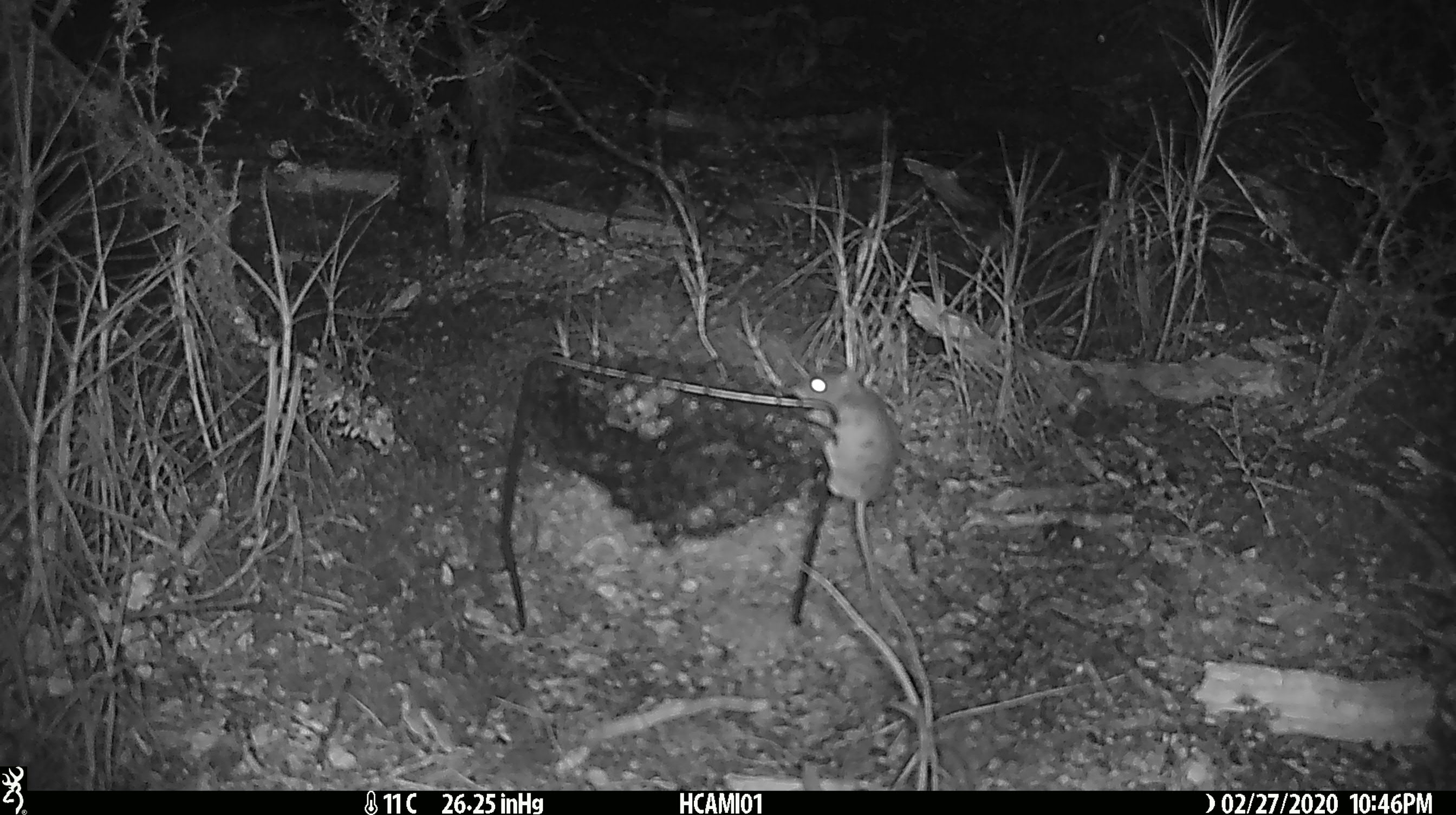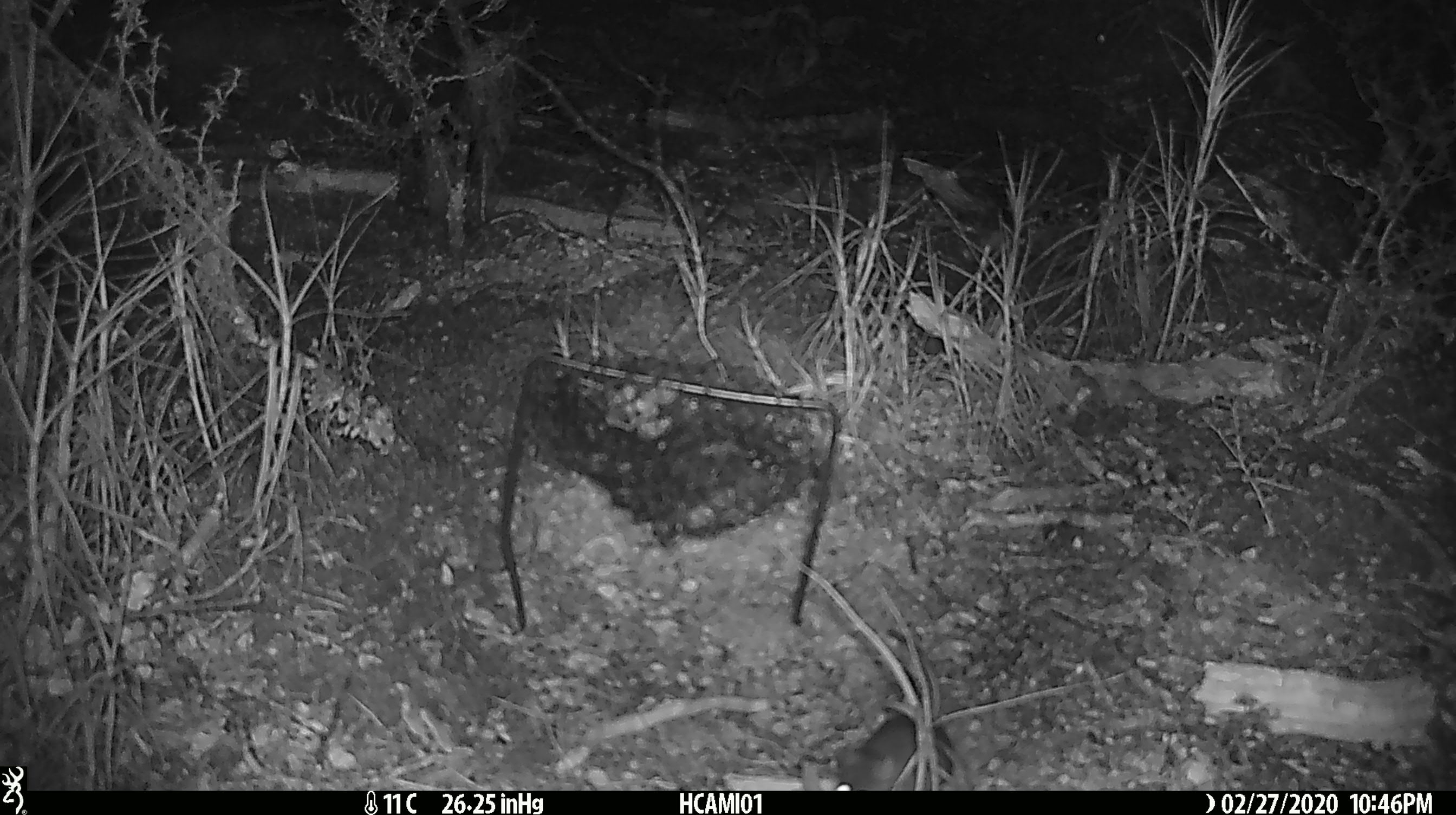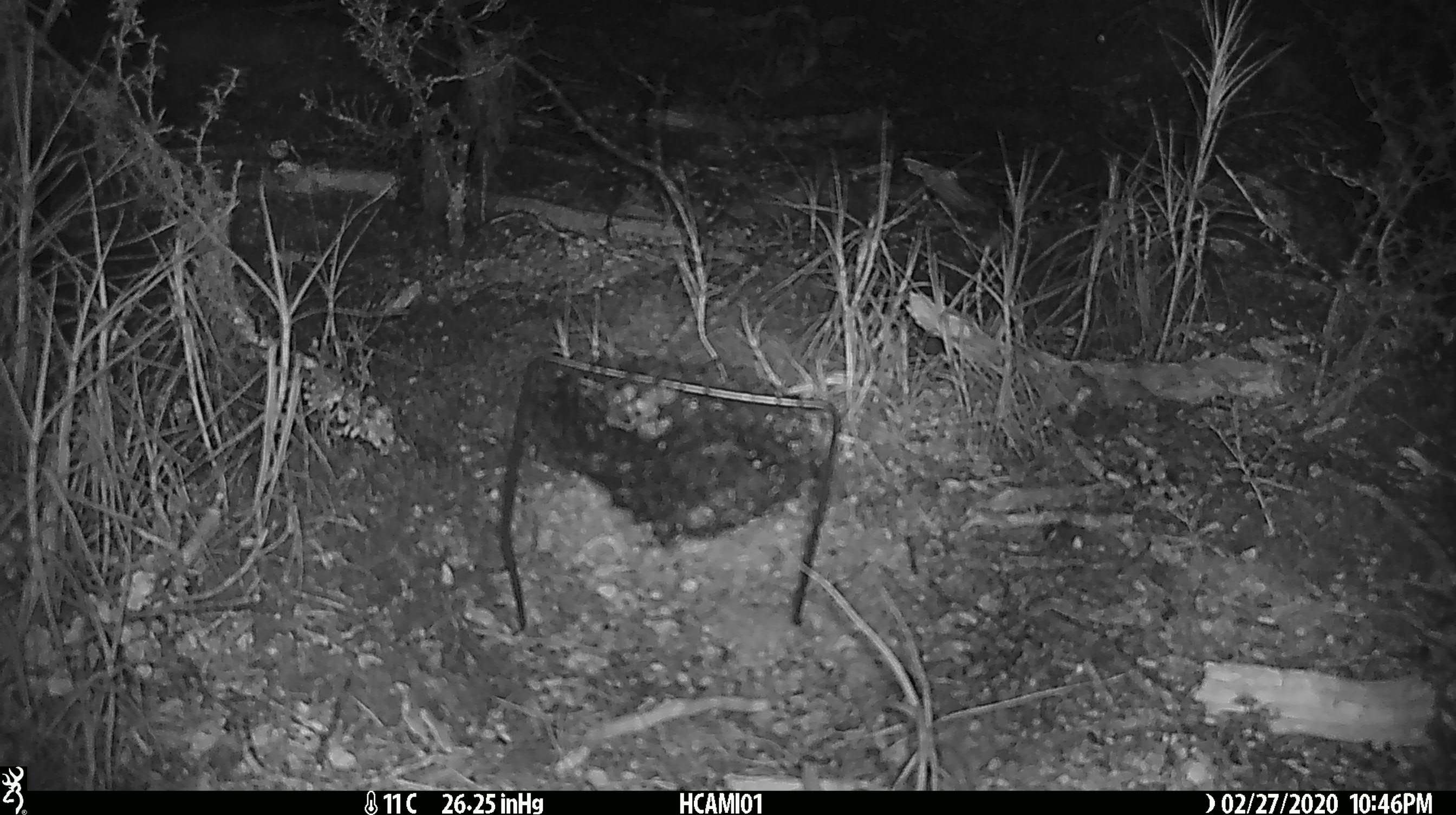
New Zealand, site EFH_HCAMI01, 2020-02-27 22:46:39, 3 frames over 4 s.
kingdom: Animalia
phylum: Chordata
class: Mammalia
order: Rodentia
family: Muridae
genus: Mus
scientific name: Mus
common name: mouse